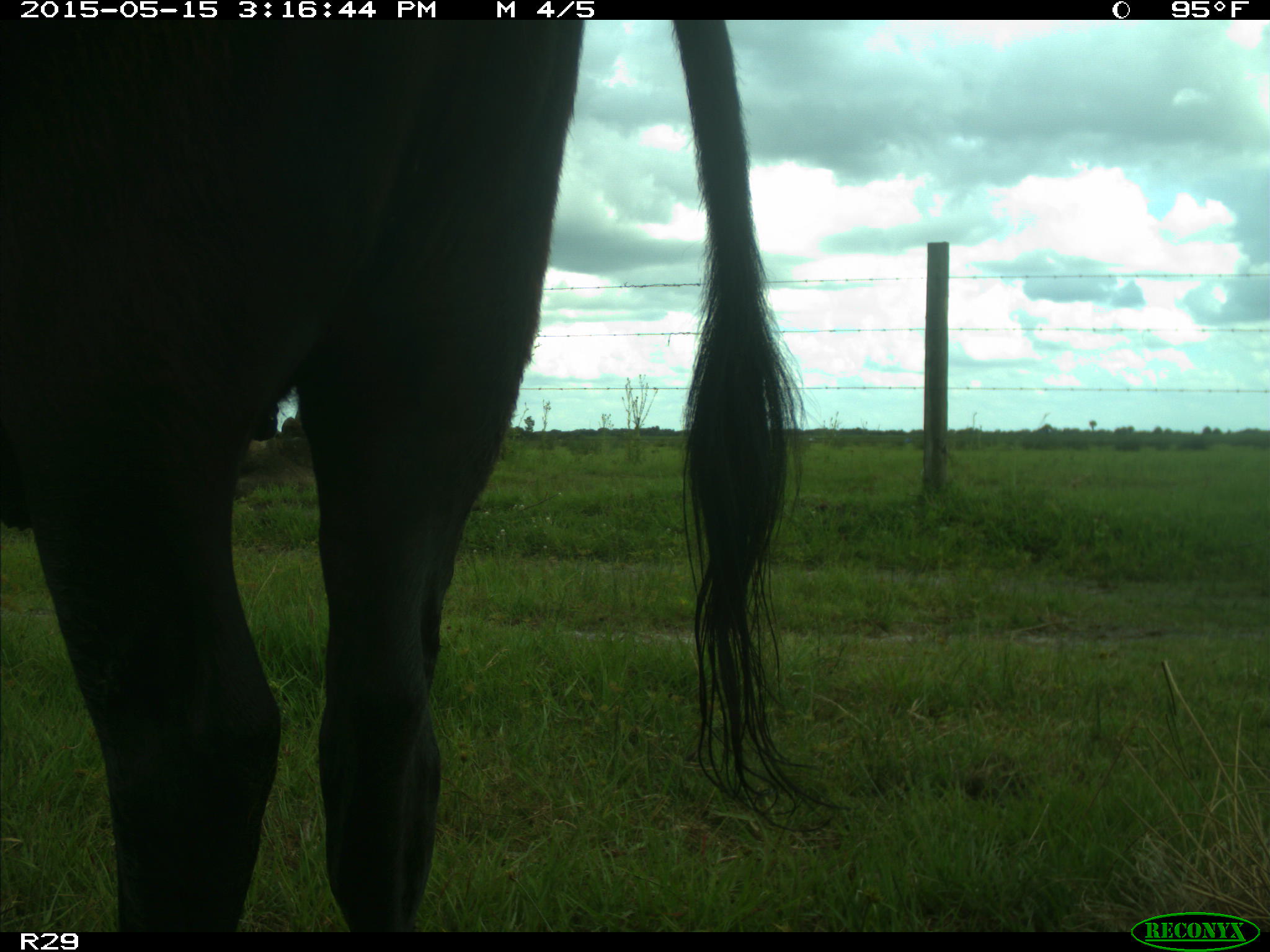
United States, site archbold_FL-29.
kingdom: Animalia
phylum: Chordata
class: Mammalia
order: Artiodactyla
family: Bovidae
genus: Bos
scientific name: Bos taurus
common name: domestic cow